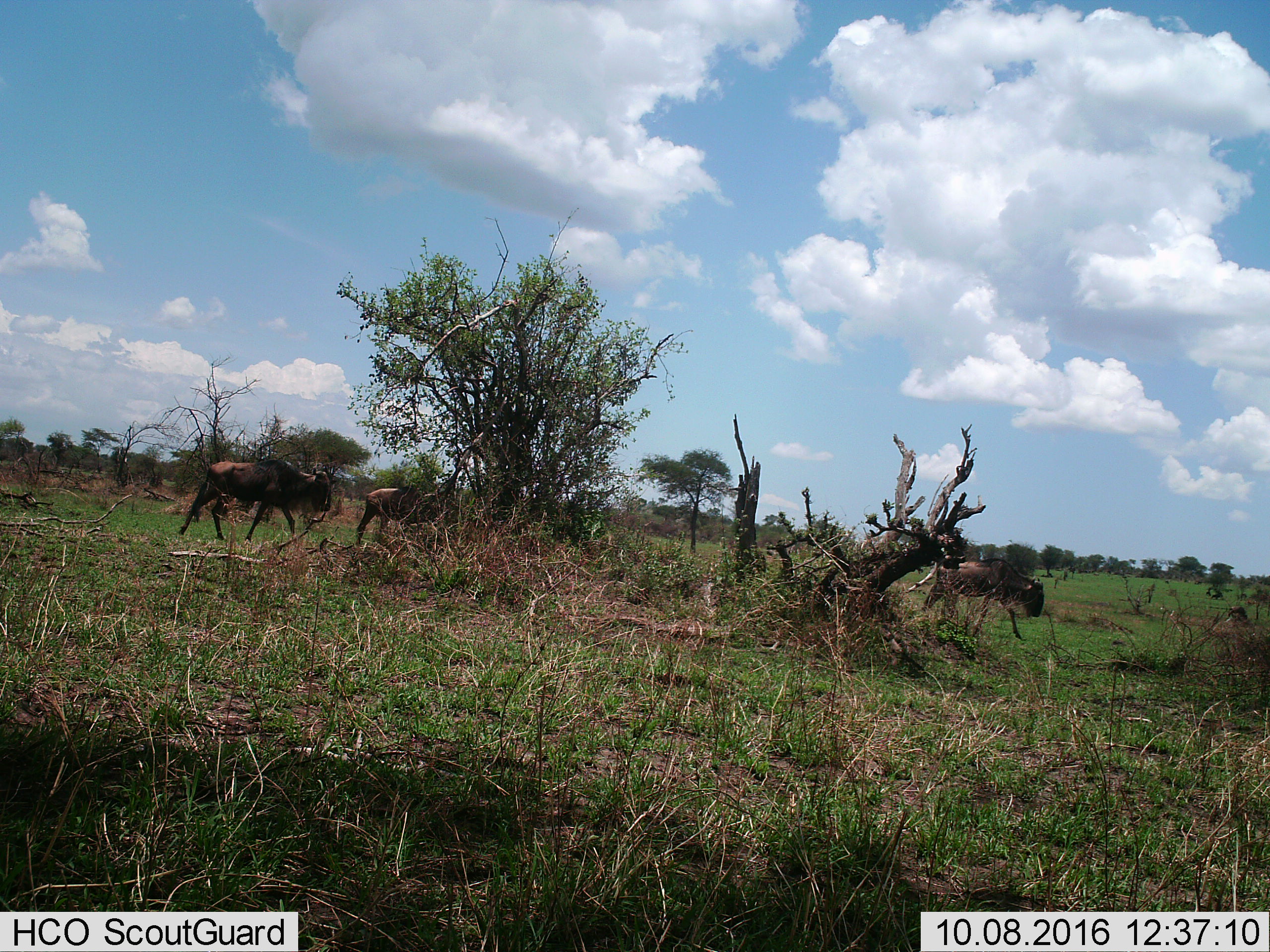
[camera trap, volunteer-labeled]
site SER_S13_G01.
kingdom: Animalia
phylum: Chordata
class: Mammalia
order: Artiodactyla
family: Bovidae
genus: Connochaetes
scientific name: Connochaetes taurinus taurinus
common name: blue wildebeest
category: wildebeestblue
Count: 3.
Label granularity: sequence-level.